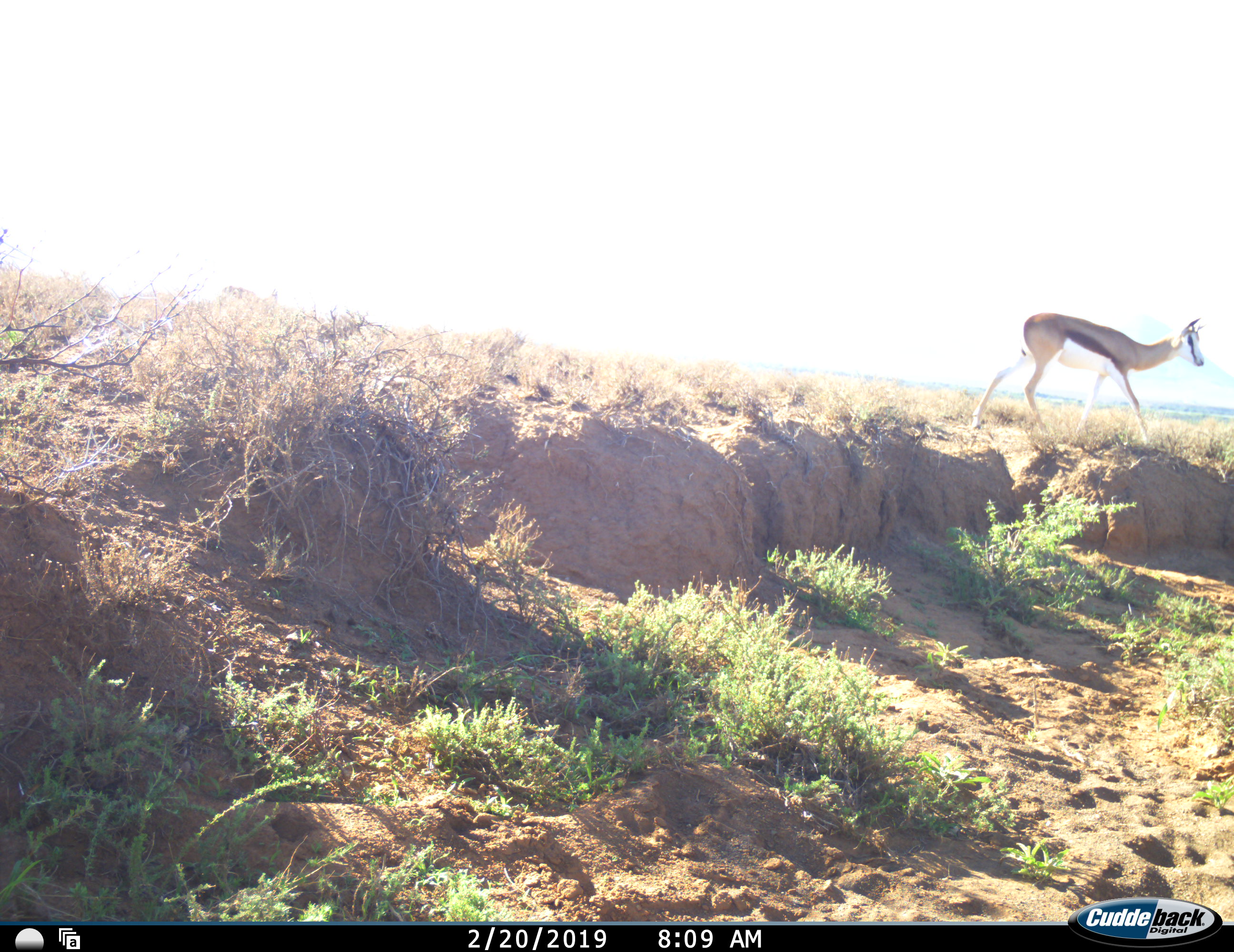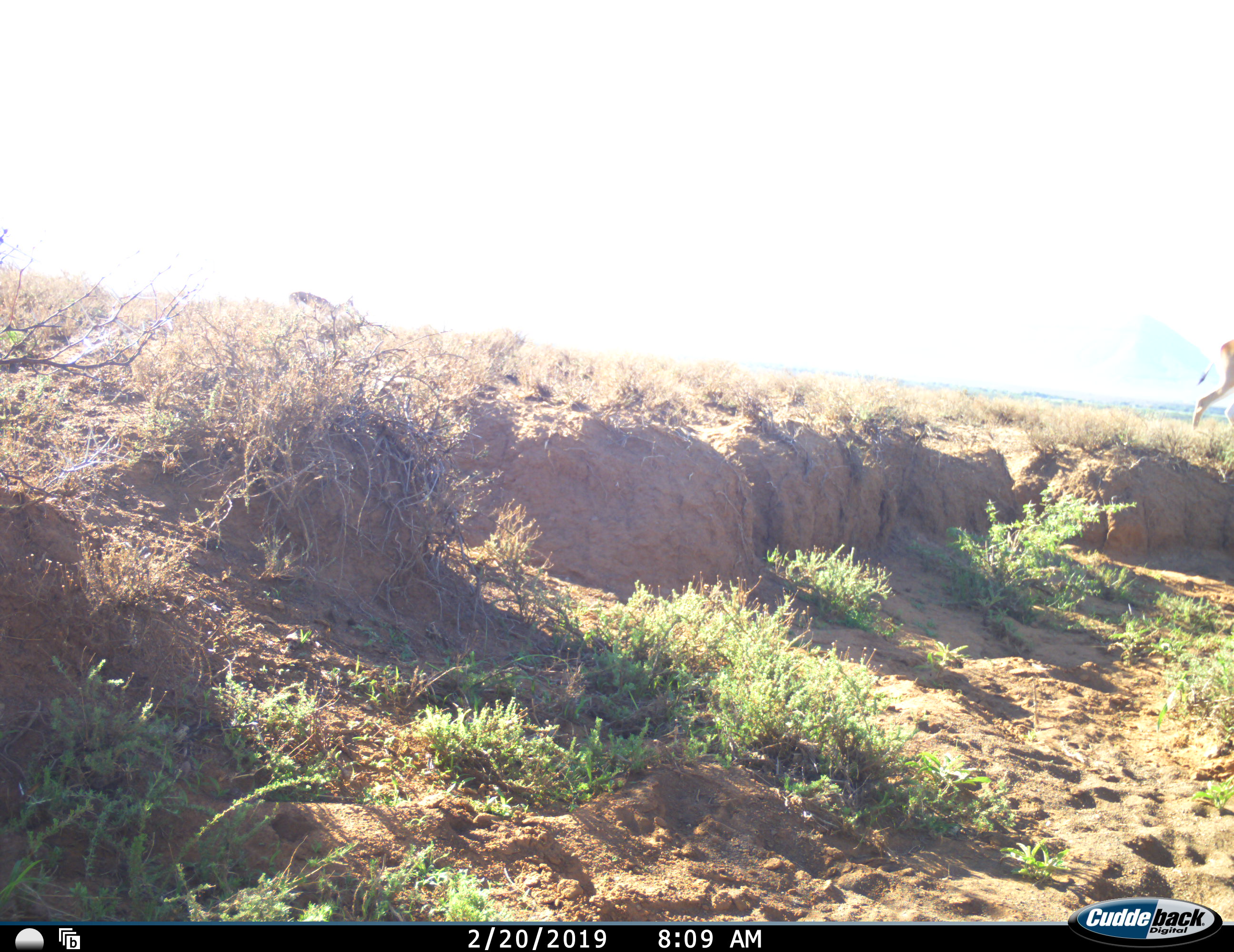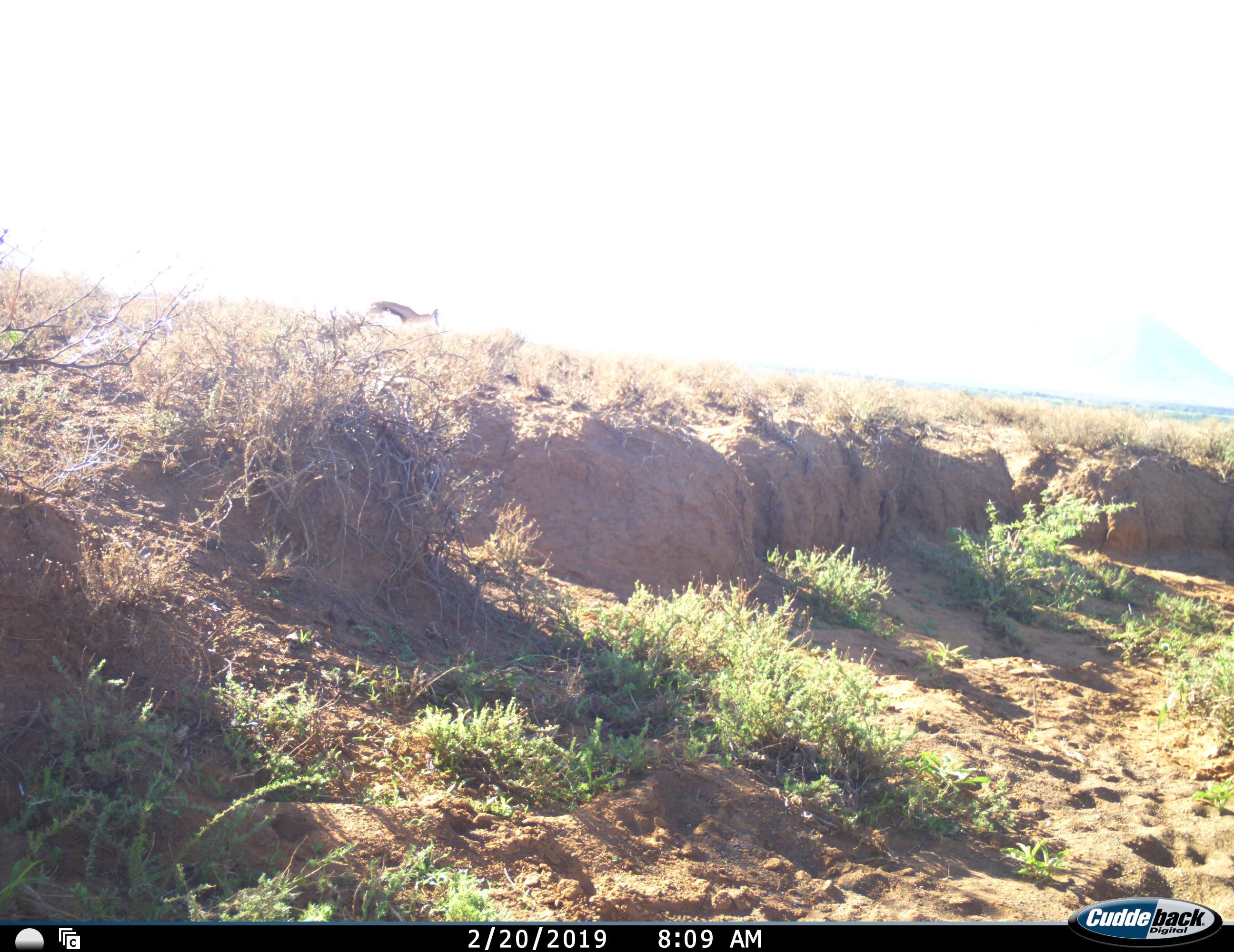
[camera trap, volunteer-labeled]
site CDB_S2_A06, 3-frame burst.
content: unidentified animal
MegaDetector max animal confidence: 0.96